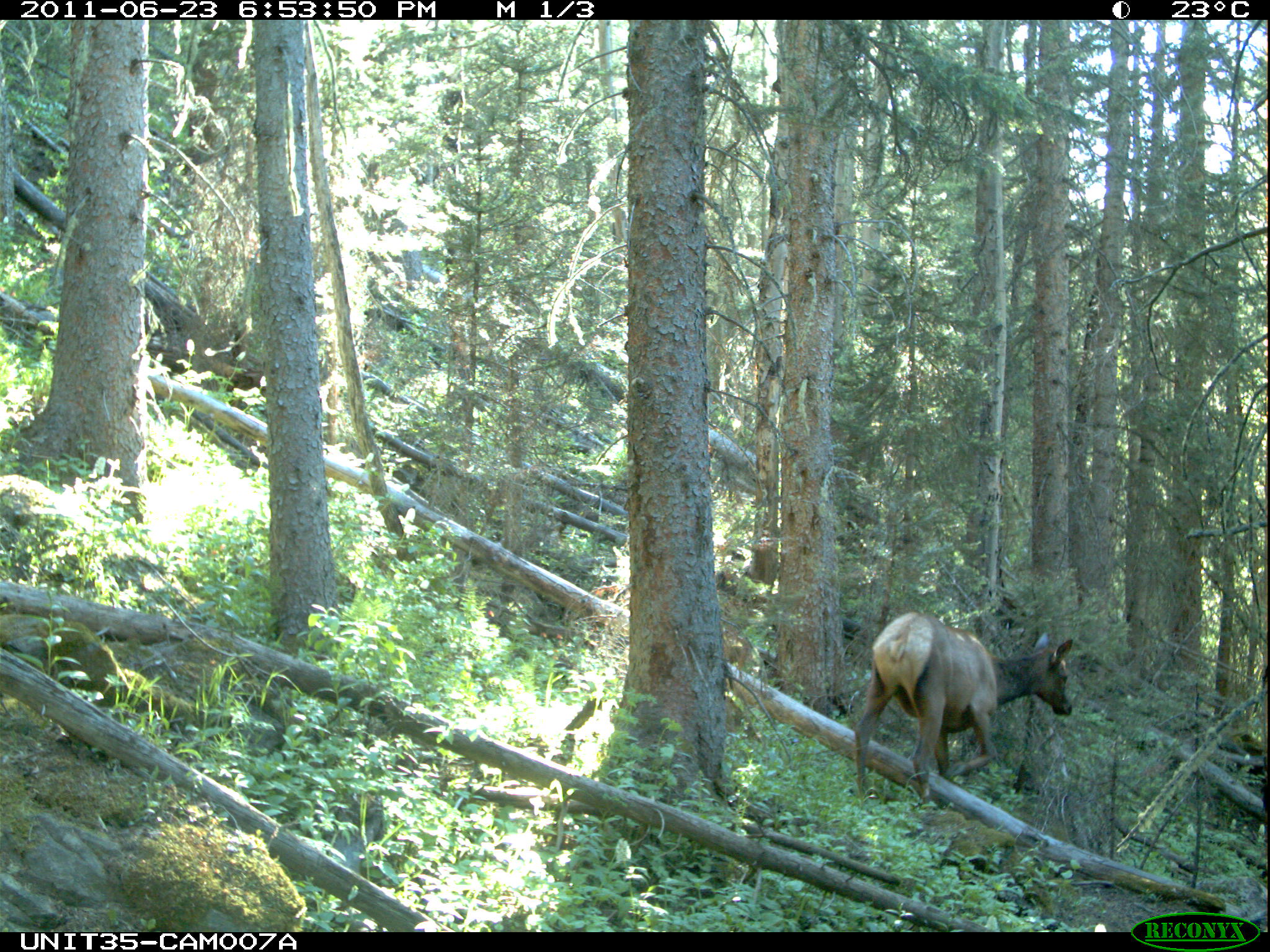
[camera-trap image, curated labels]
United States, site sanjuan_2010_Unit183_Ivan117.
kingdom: Animalia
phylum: Chordata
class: Mammalia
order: Artiodactyla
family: Cervidae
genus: Cervus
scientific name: Cervus elaphus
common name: red deer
Cervus elaphus (red deer).